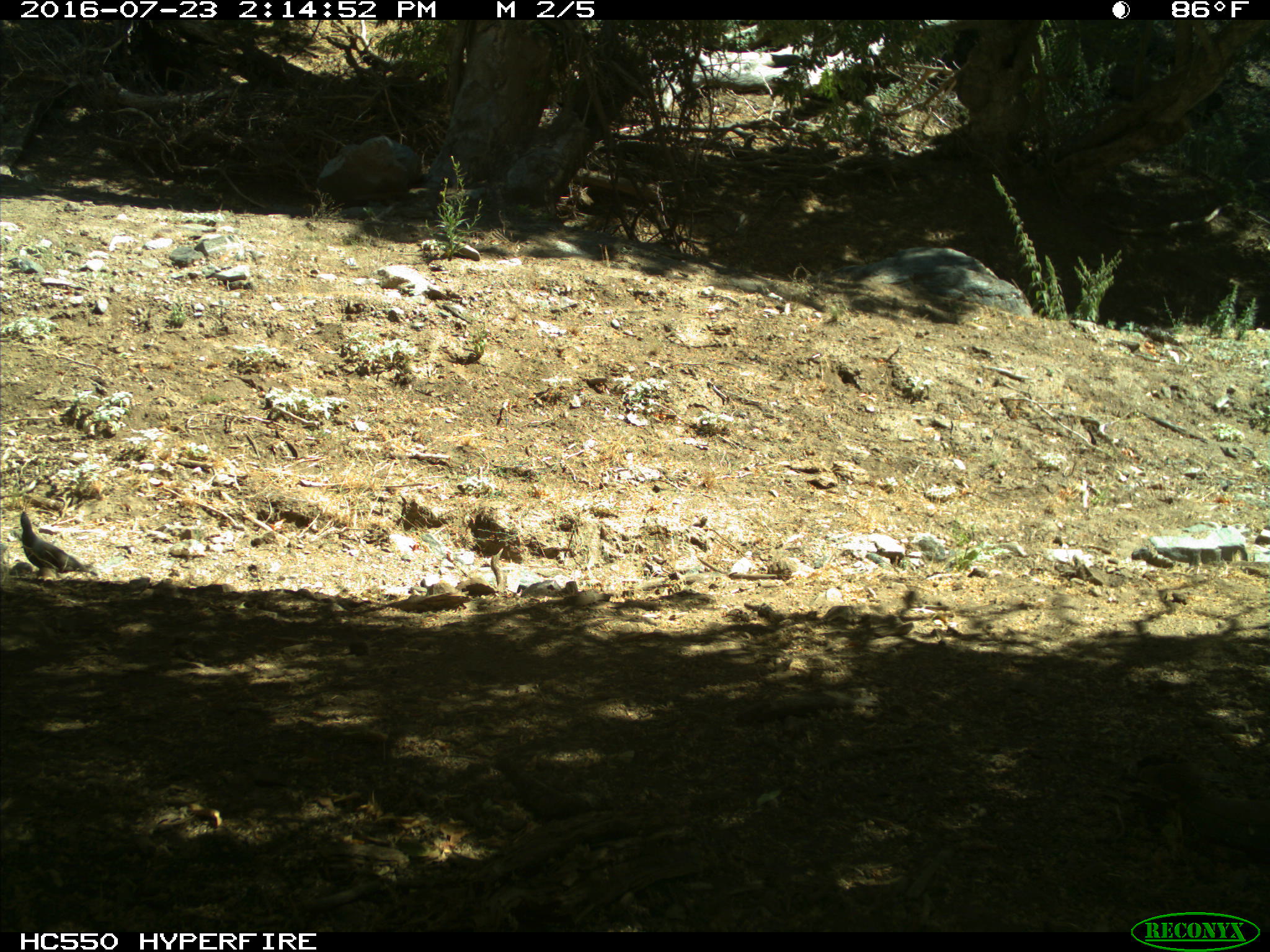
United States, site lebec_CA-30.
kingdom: Animalia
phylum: Chordata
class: Aves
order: Galliformes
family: Odontophoridae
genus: Callipepla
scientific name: Callipepla californica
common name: california quail